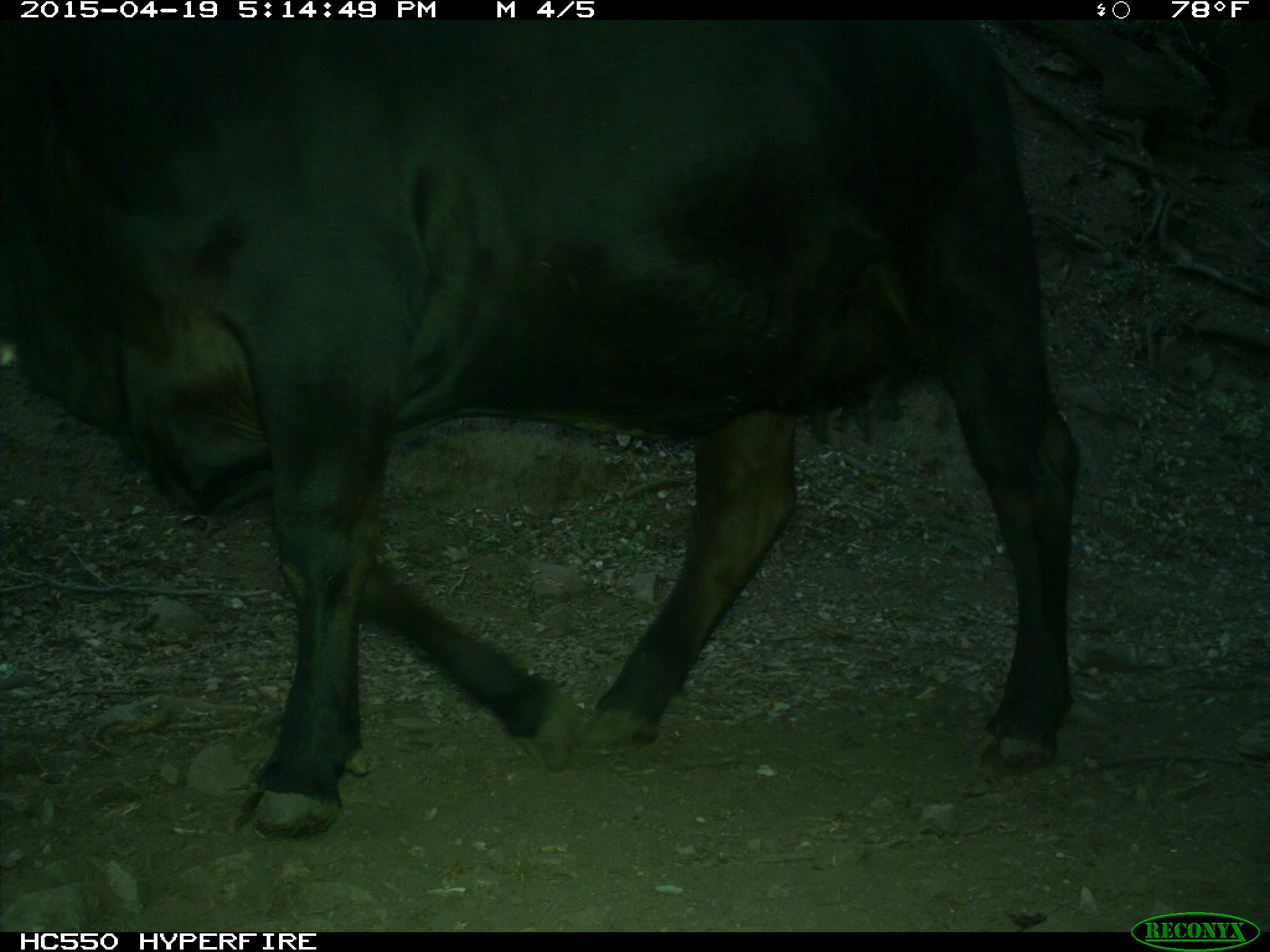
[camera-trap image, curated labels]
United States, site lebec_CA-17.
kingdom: Animalia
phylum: Chordata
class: Mammalia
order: Artiodactyla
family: Bovidae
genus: Bos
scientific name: Bos taurus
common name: domestic cow